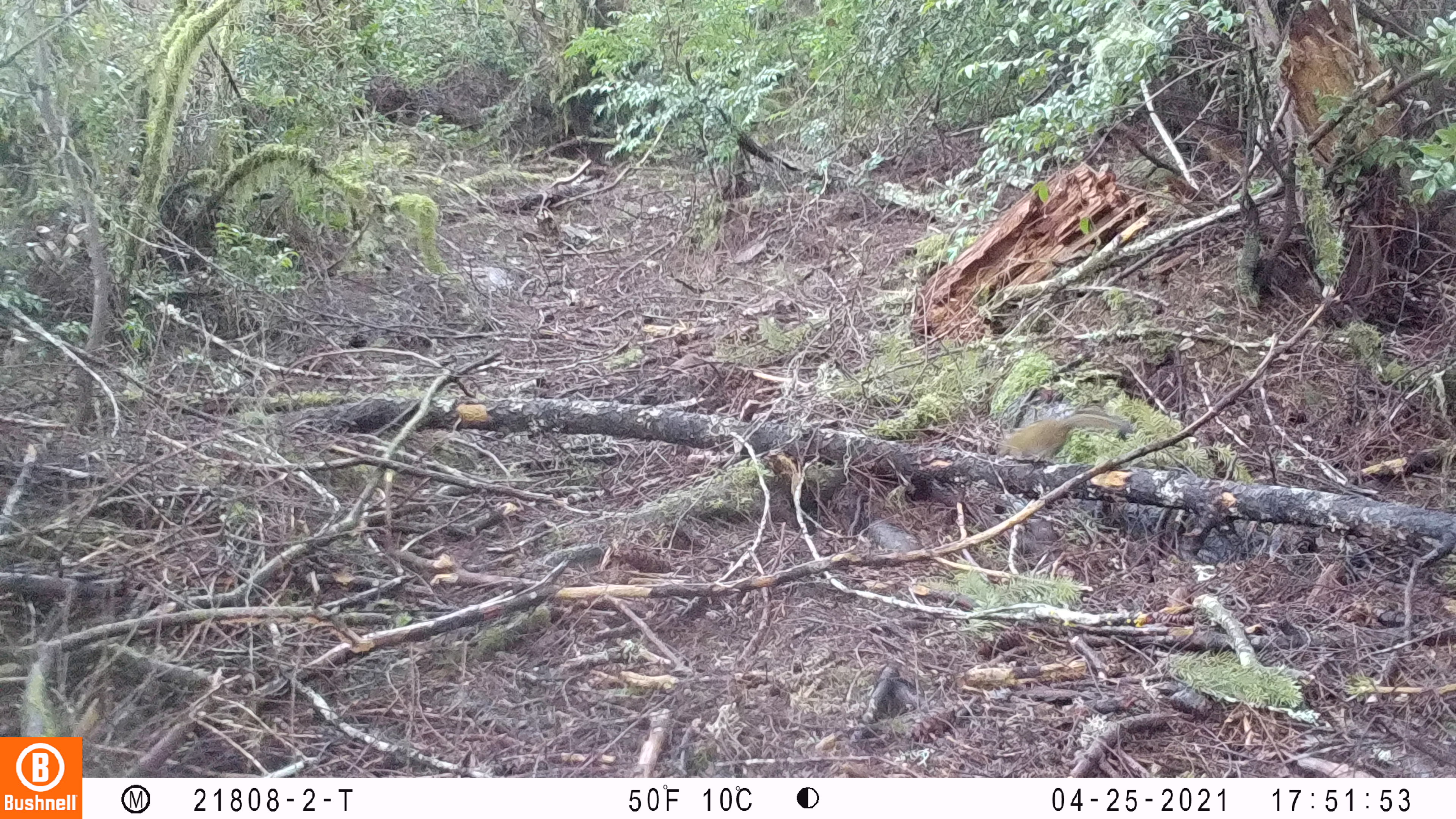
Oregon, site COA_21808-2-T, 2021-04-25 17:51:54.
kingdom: Animalia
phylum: Chordata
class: Mammalia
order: Rodentia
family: Sciuridae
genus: Neotamias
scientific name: Neotamias townsendii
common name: townsend's chipmunk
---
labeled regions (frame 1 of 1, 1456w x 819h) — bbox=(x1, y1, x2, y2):
townsend's chipmunk: bbox=(999, 406, 1131, 463)